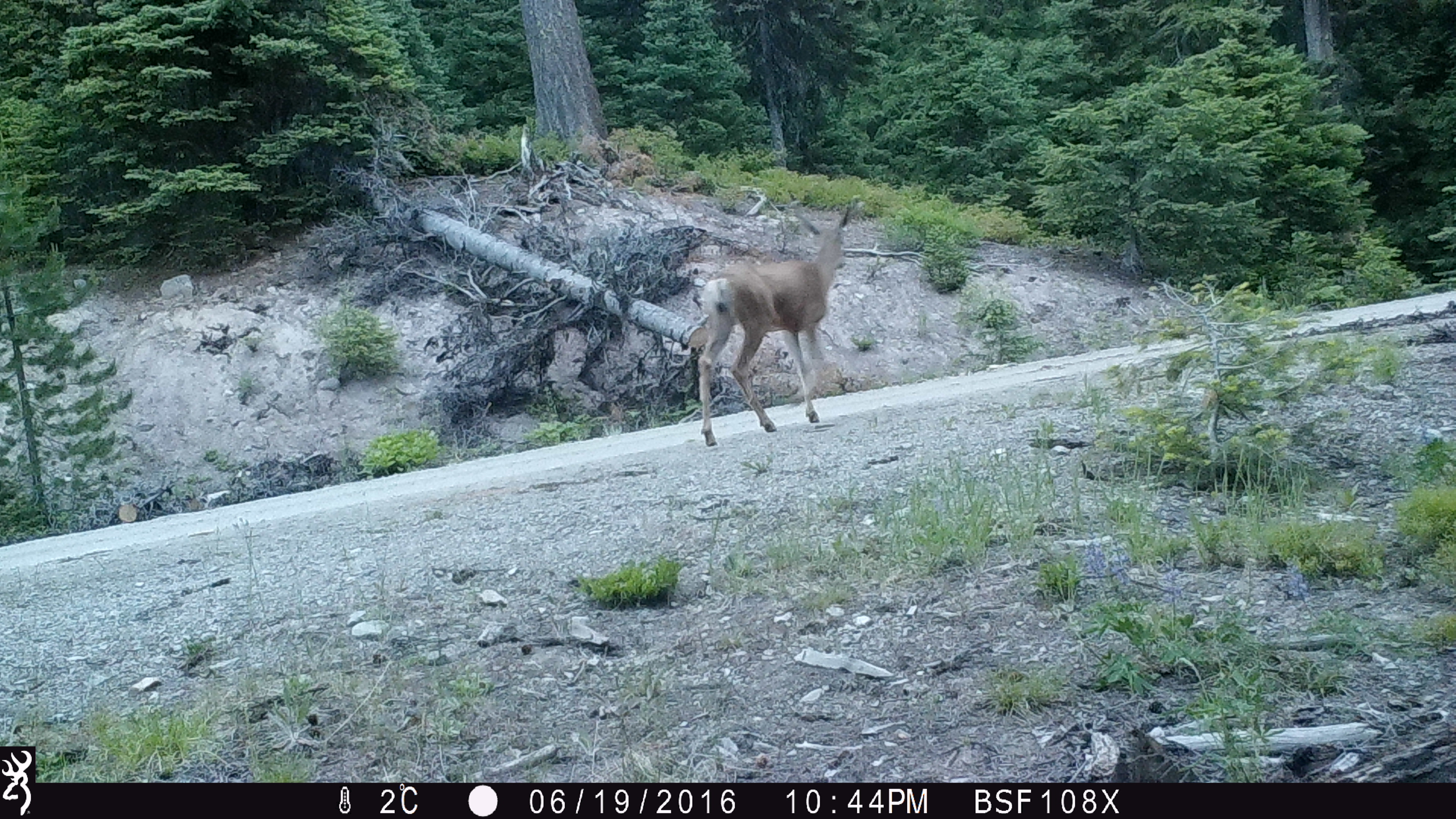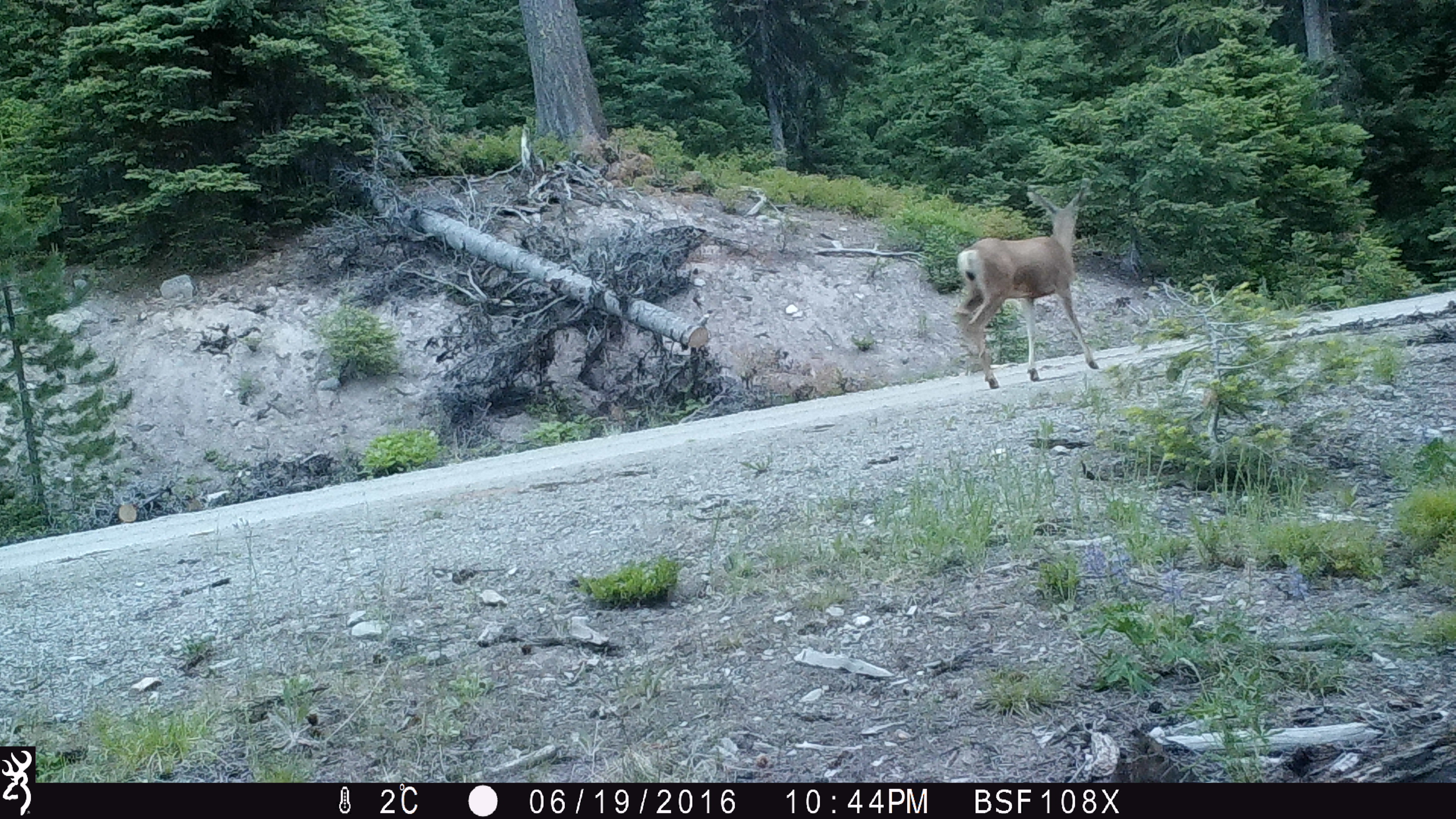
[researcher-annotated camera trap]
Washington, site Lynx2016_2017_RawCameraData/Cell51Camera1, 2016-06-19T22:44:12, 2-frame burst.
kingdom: Animalia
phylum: Chordata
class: Mammalia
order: Artiodactyla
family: Cervidae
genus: Odocoileus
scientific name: Odocoileus hemionus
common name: mule deer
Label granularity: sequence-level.